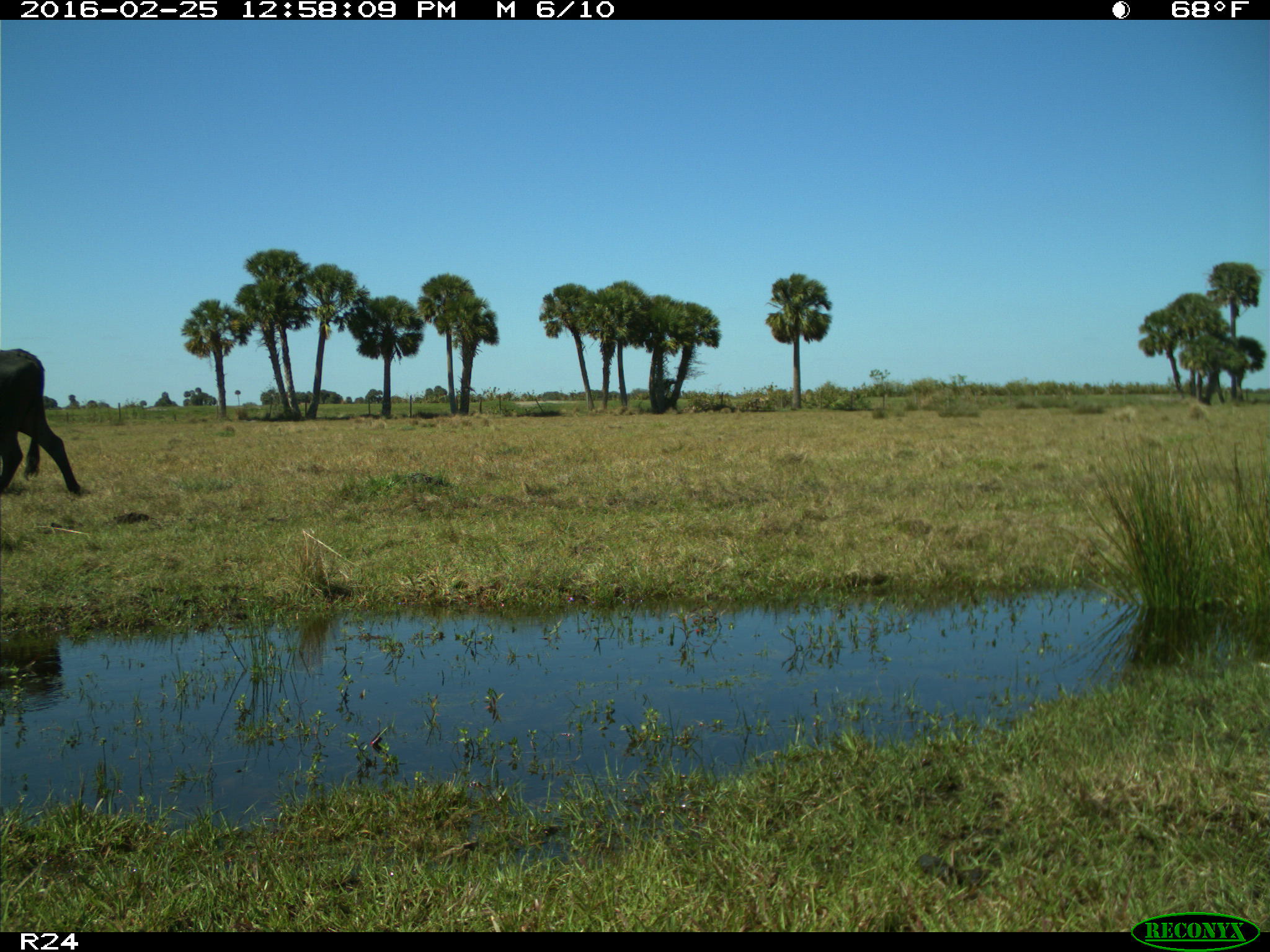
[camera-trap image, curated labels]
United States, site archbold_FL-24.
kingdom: Animalia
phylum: Chordata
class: Mammalia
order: Artiodactyla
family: Bovidae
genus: Bos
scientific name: Bos taurus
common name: domestic cow